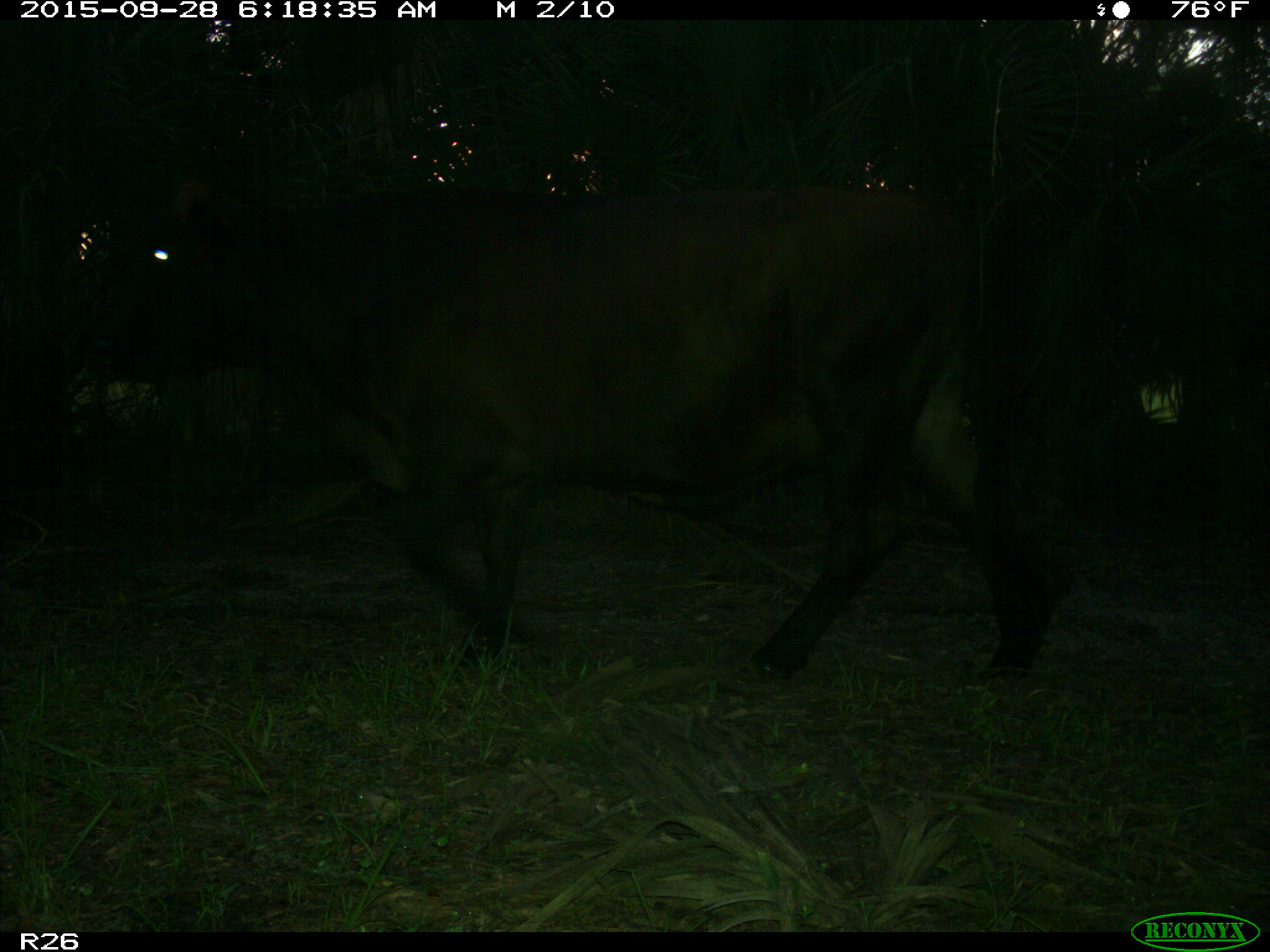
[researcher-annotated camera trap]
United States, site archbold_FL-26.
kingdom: Animalia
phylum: Chordata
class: Mammalia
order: Artiodactyla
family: Bovidae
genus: Bos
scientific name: Bos taurus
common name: domestic cow